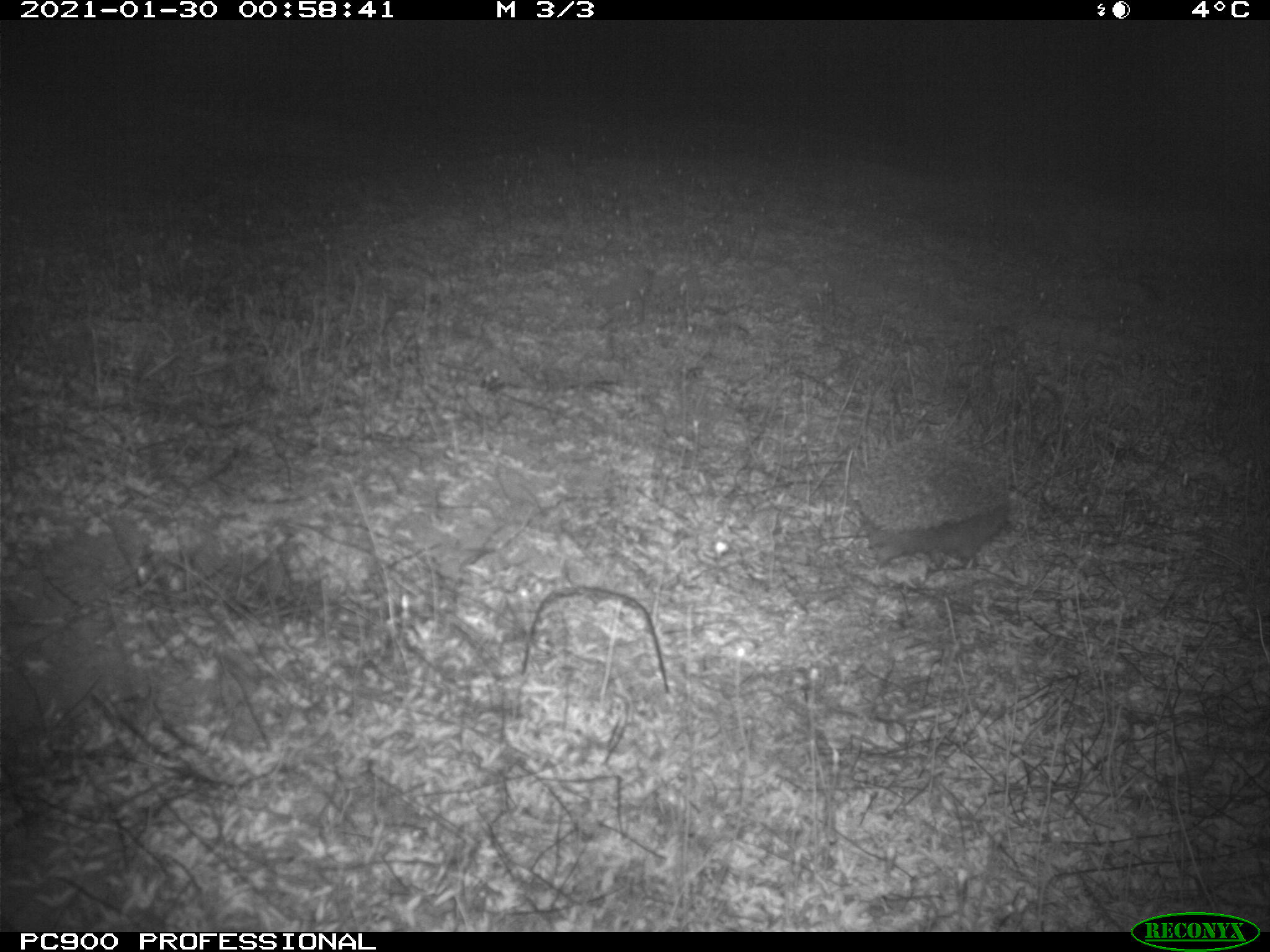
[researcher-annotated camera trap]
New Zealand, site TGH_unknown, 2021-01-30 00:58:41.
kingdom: Animalia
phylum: Chordata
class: Mammalia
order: Eulipotyphla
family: Erinaceidae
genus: Erinaceus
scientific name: Erinaceus europaeus europaeus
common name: european hedgehog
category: hedgehog